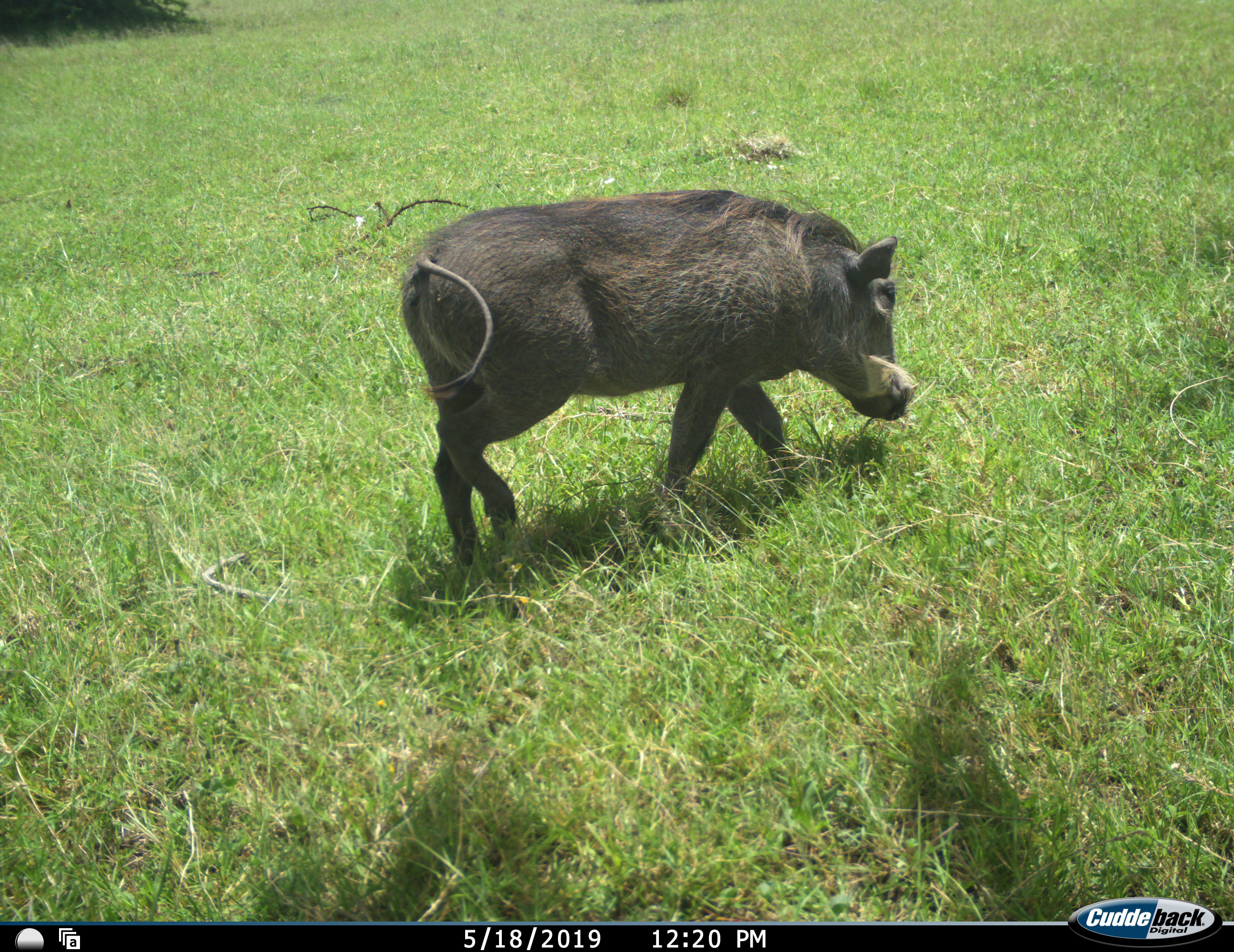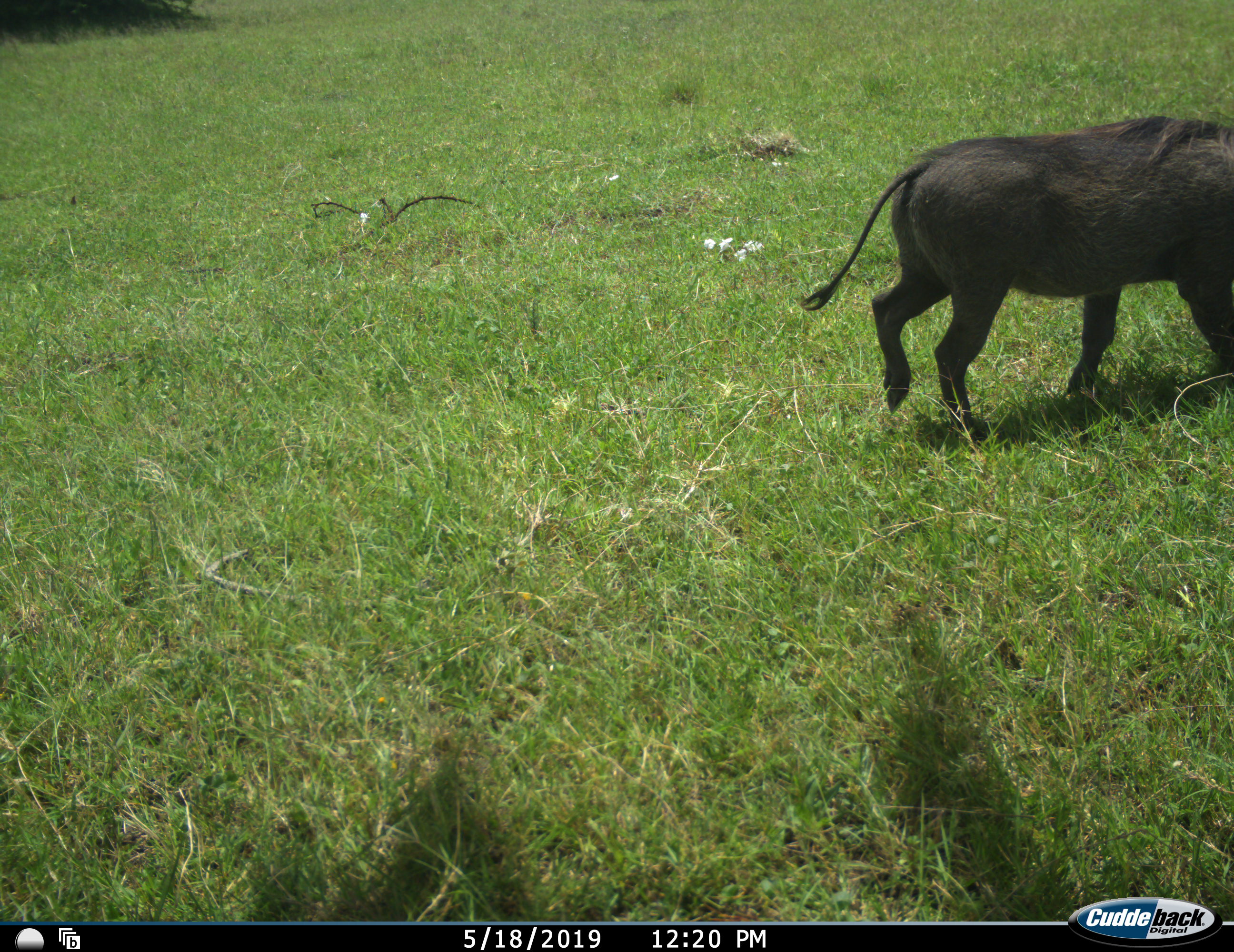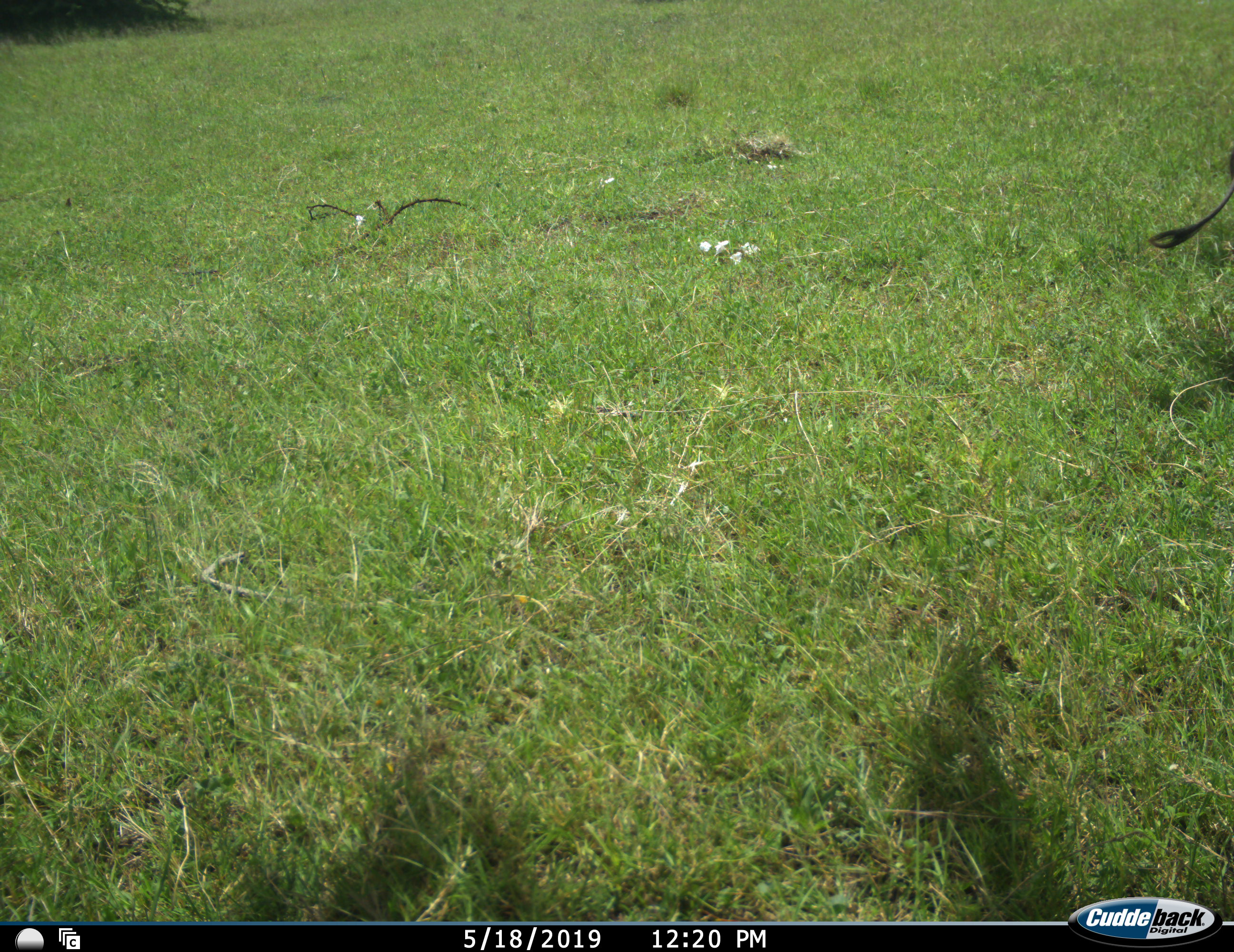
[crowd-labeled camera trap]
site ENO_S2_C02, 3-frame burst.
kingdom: Animalia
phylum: Chordata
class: Mammalia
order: Artiodactyla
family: Suidae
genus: Phacochoerus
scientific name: Phacochoerus africanus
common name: warthog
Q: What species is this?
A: Warthog (Phacochoerus africanus).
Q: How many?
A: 1.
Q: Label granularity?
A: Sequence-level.